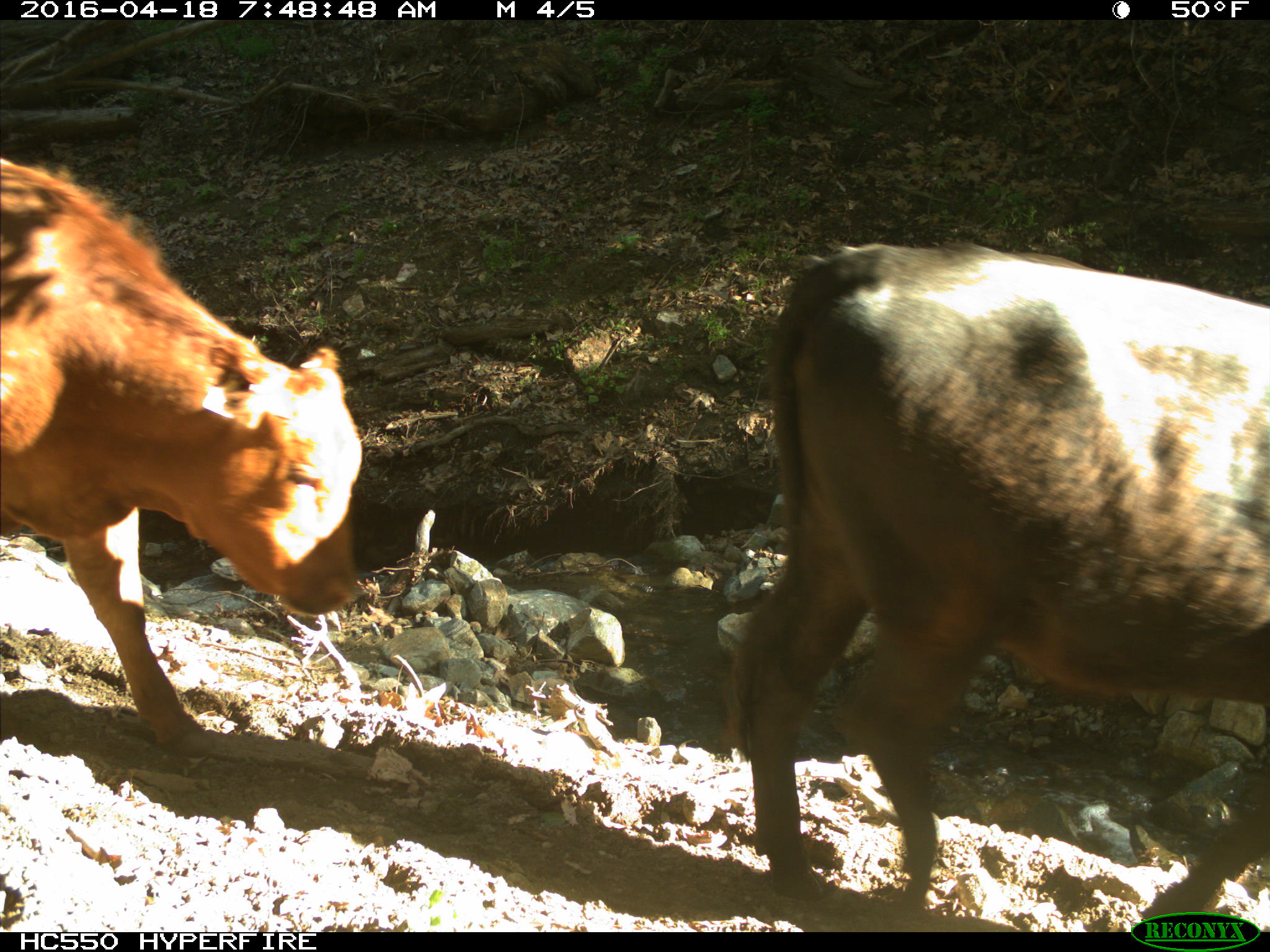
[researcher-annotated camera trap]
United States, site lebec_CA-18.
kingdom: Animalia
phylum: Chordata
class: Mammalia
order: Artiodactyla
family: Bovidae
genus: Bos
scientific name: Bos taurus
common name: domestic cow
Bos taurus (domestic cow).